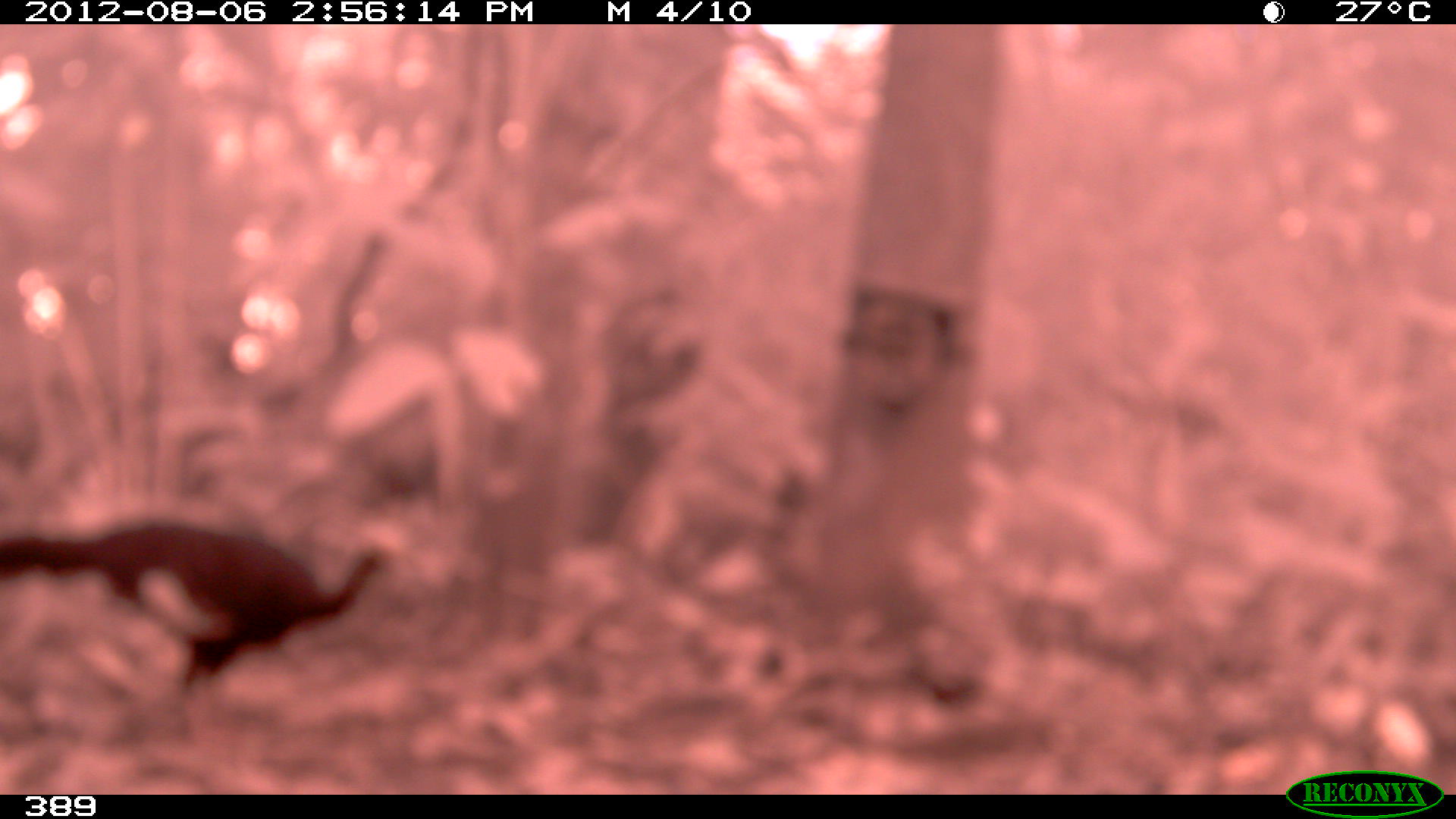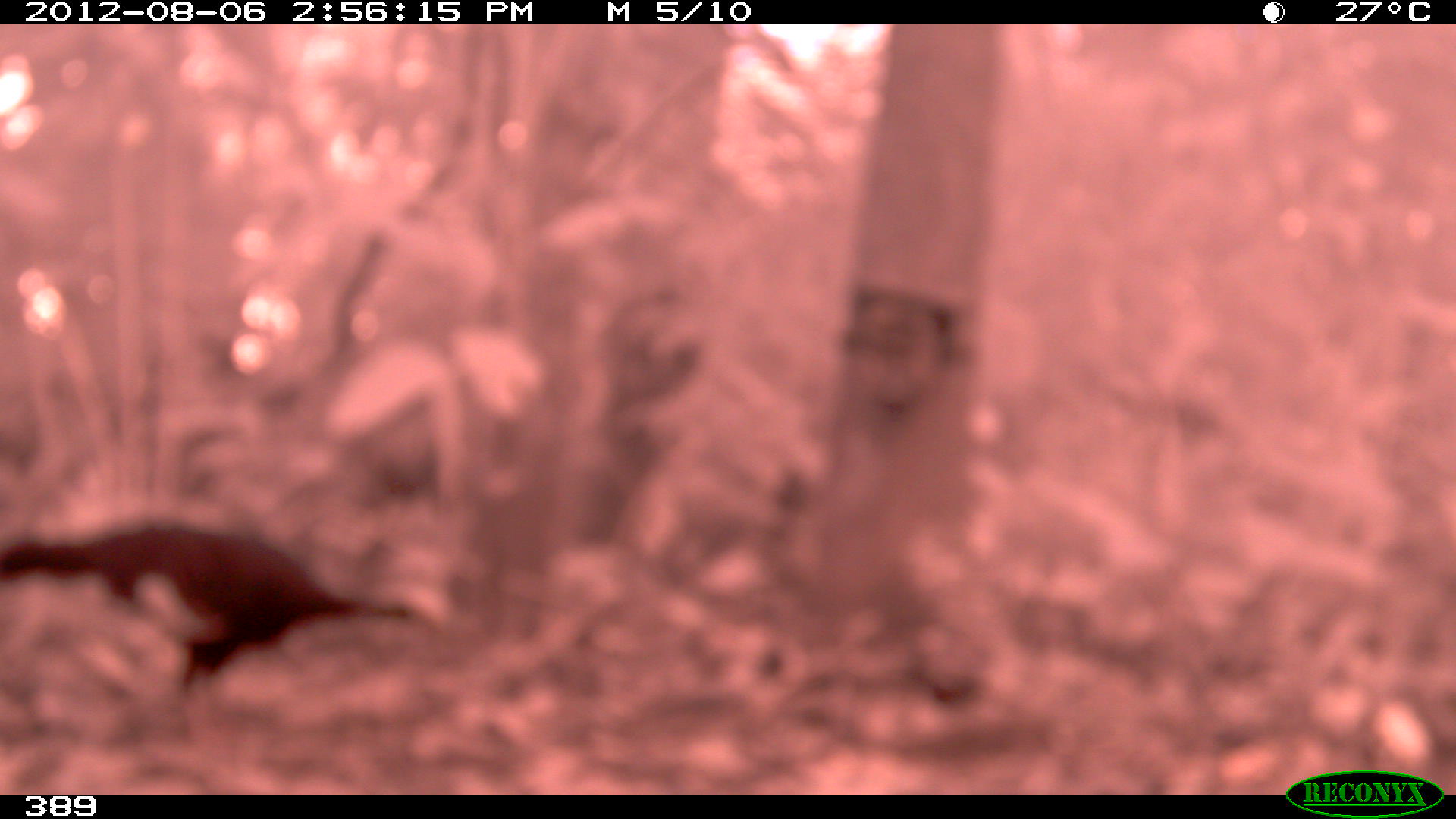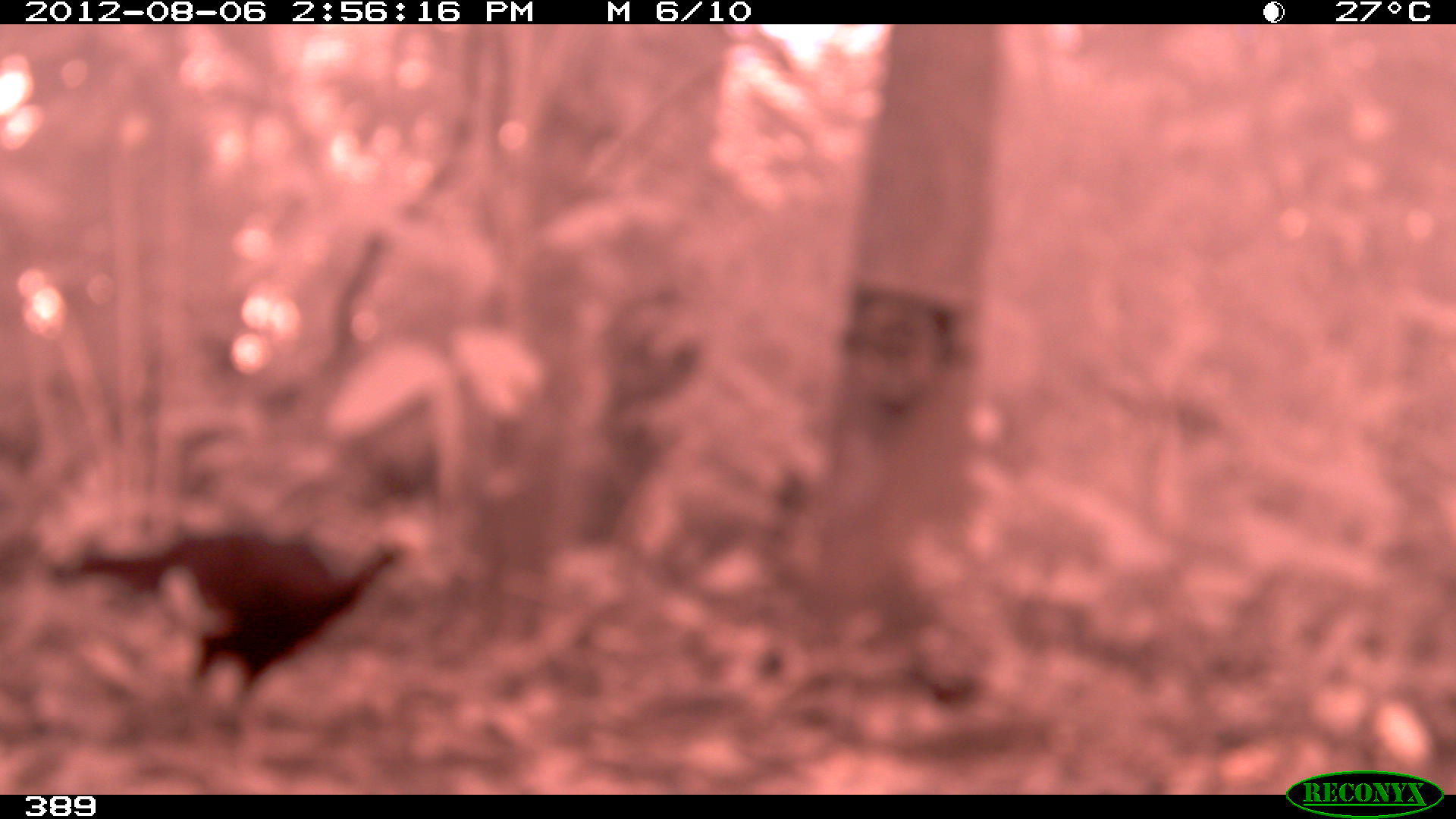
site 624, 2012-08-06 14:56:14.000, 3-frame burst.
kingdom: Animalia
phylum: Chordata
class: Aves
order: Galliformes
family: Cracidae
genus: Pipile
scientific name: Pipile cumanensis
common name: blue-throated piping-guan